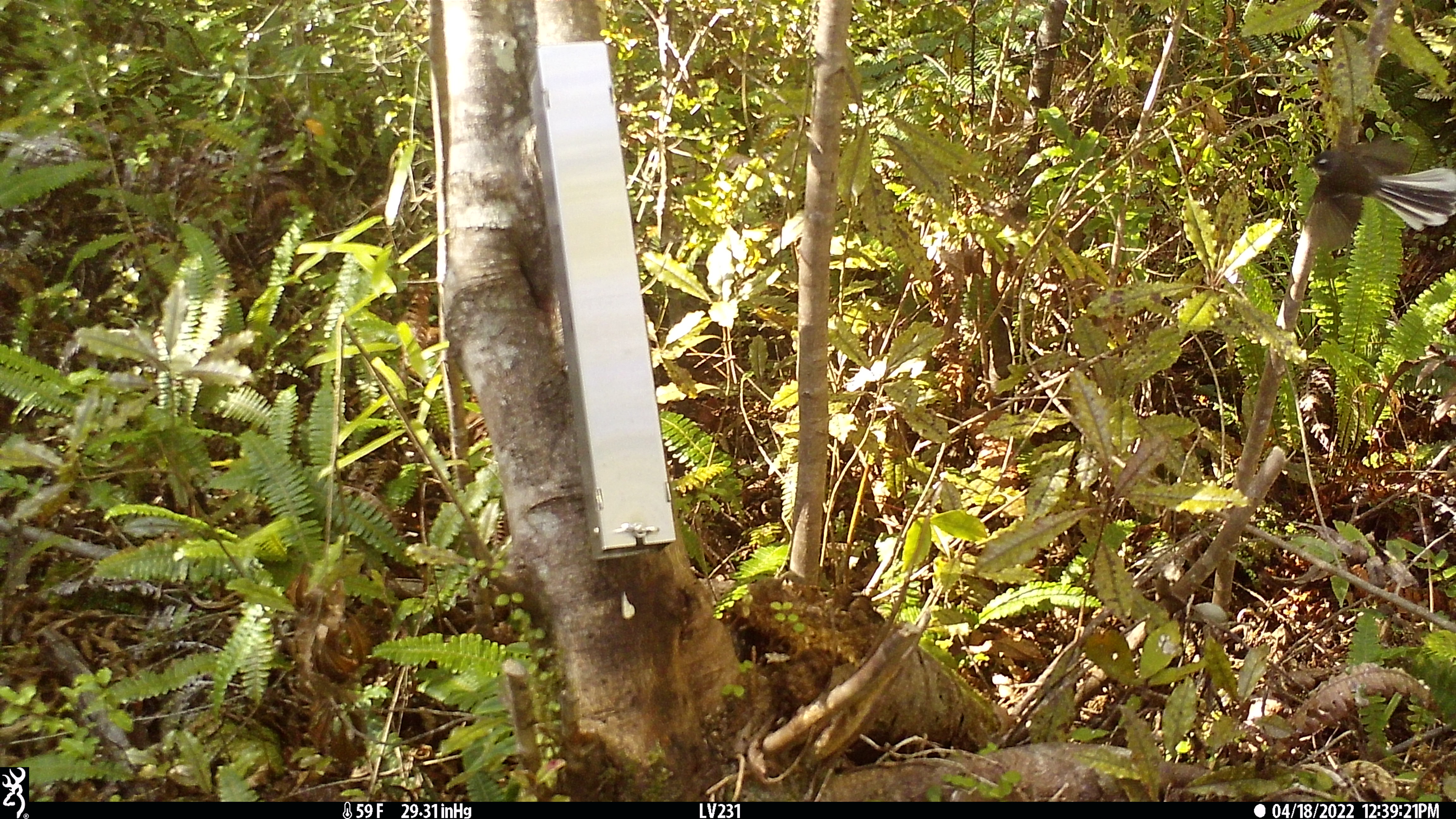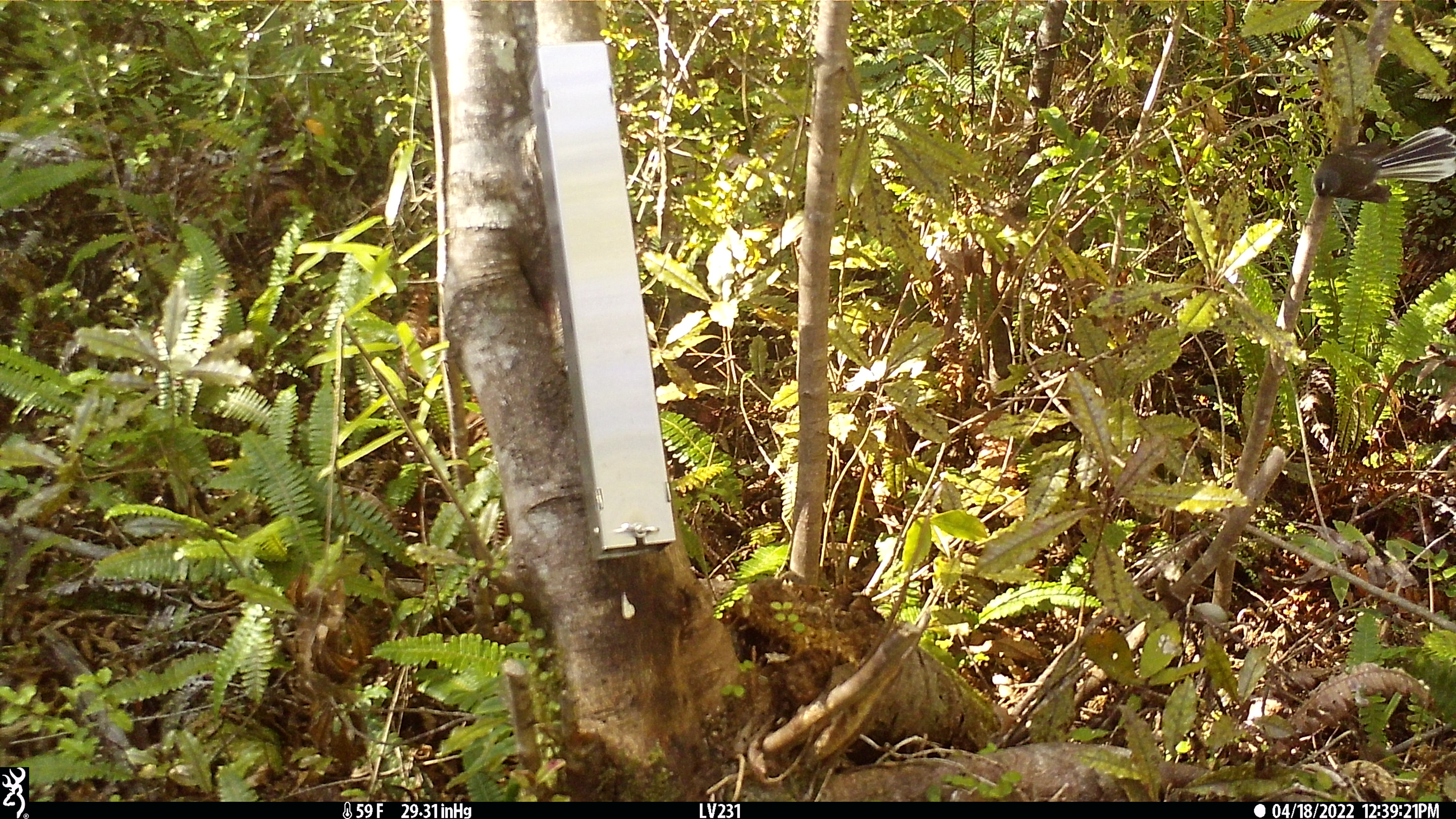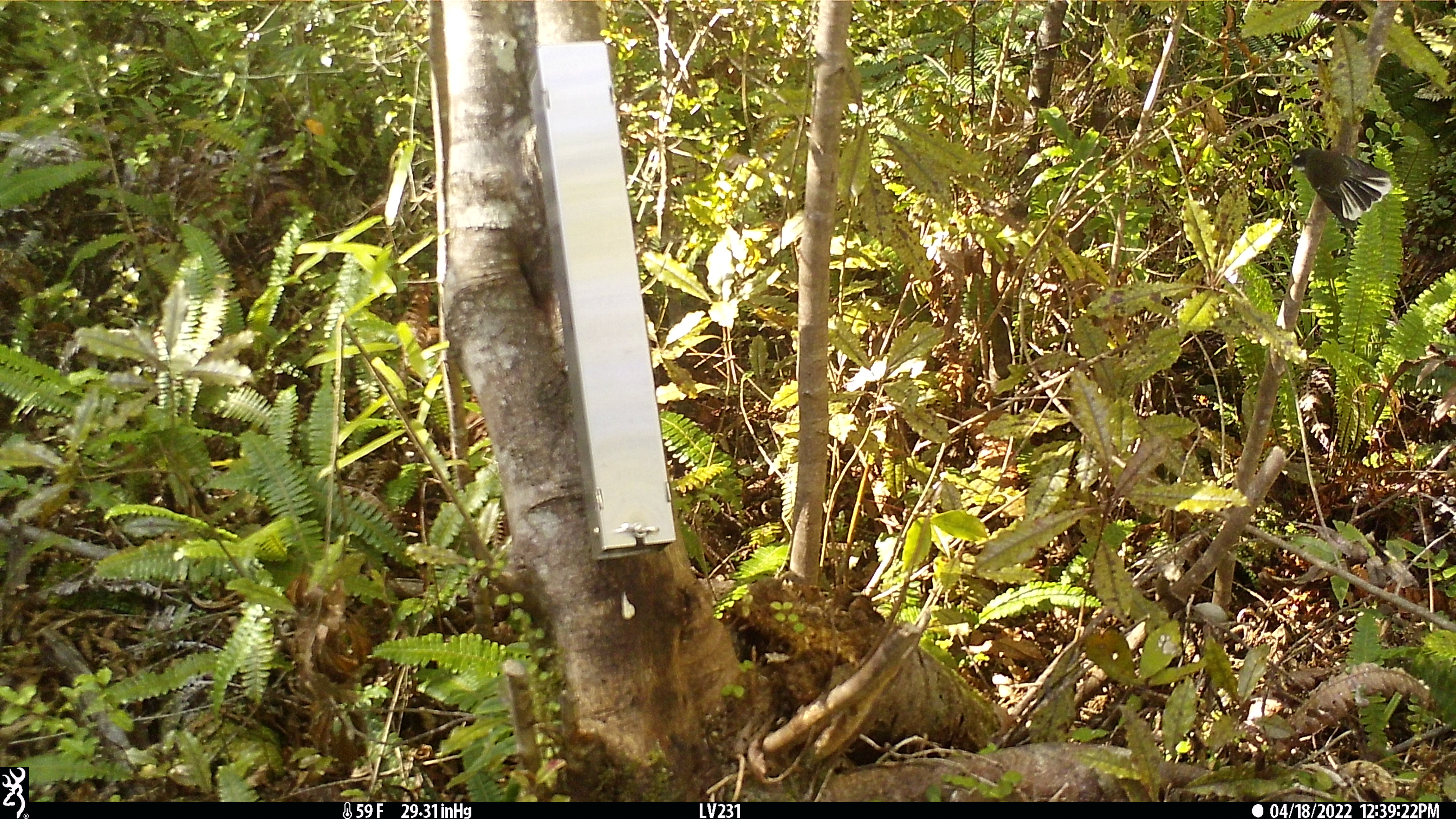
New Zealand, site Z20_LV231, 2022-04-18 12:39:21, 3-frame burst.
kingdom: Animalia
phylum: Chordata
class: Aves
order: Passeriformes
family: Rhipiduridae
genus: Rhipidura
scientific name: Rhipidura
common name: fantails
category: fantail